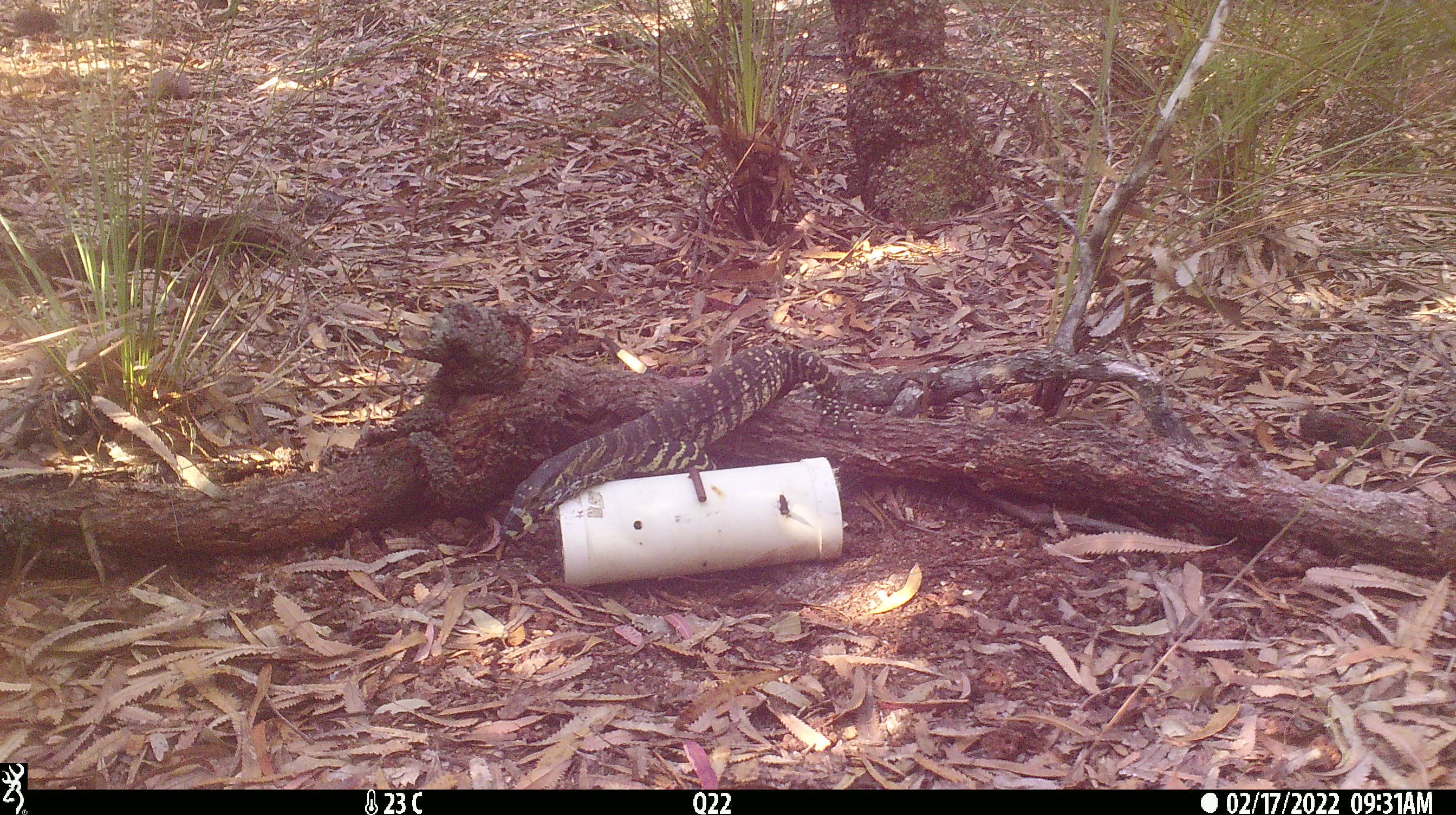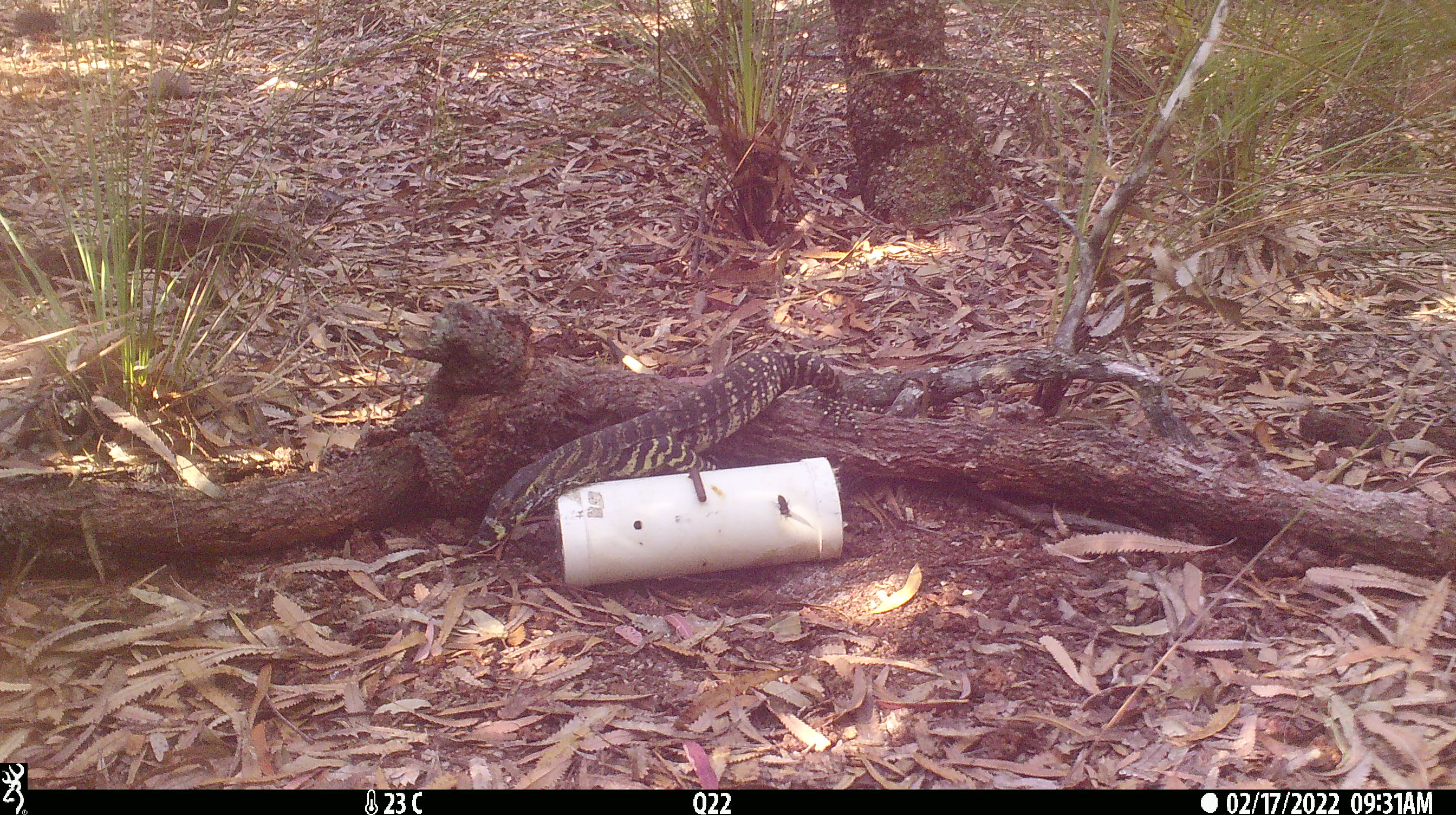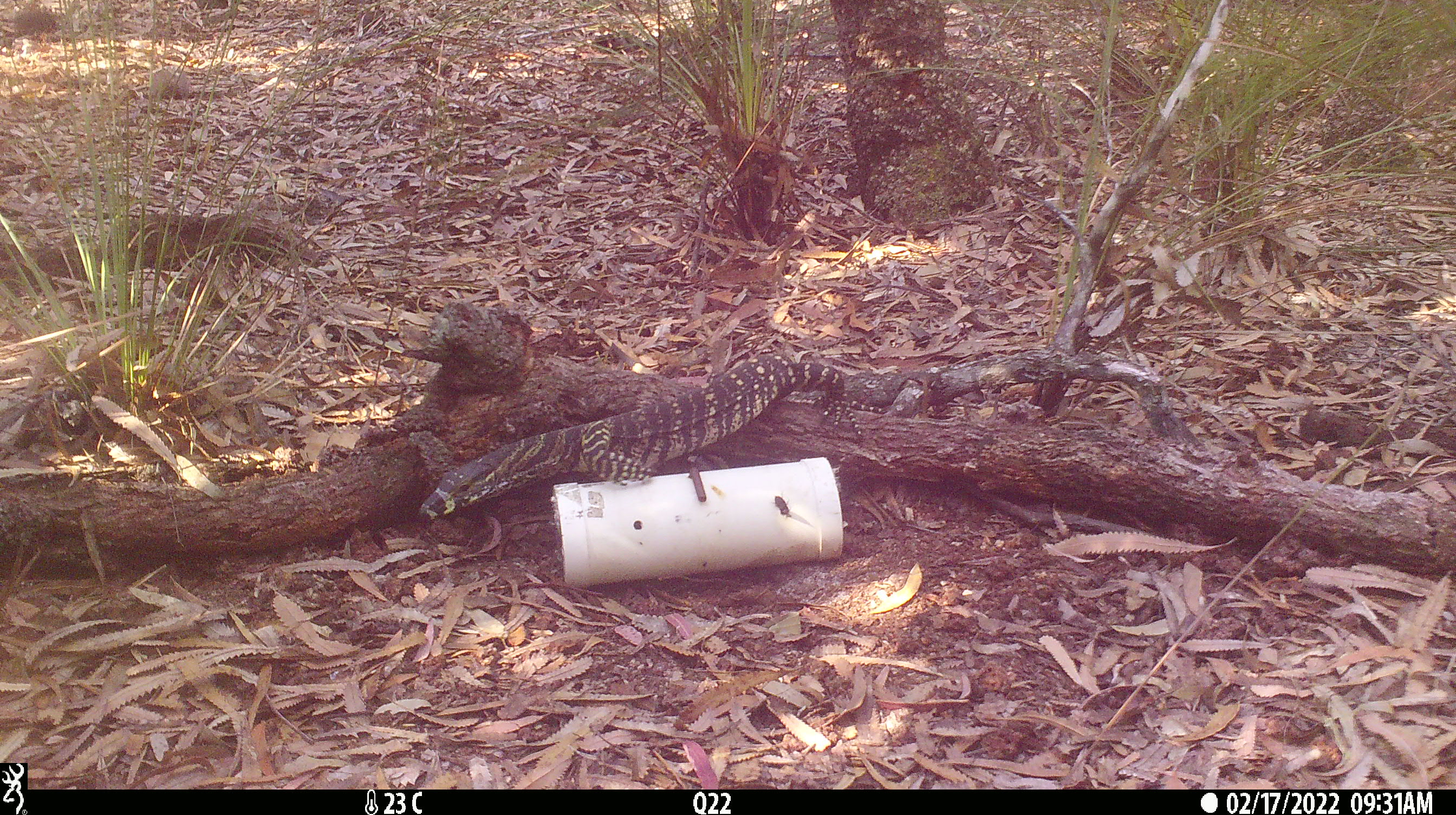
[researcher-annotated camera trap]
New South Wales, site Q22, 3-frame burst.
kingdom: Animalia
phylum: Chordata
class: Reptilia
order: Squamata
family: Varanidae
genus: Varanus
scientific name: Varanus varius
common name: lace monitor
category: goanna